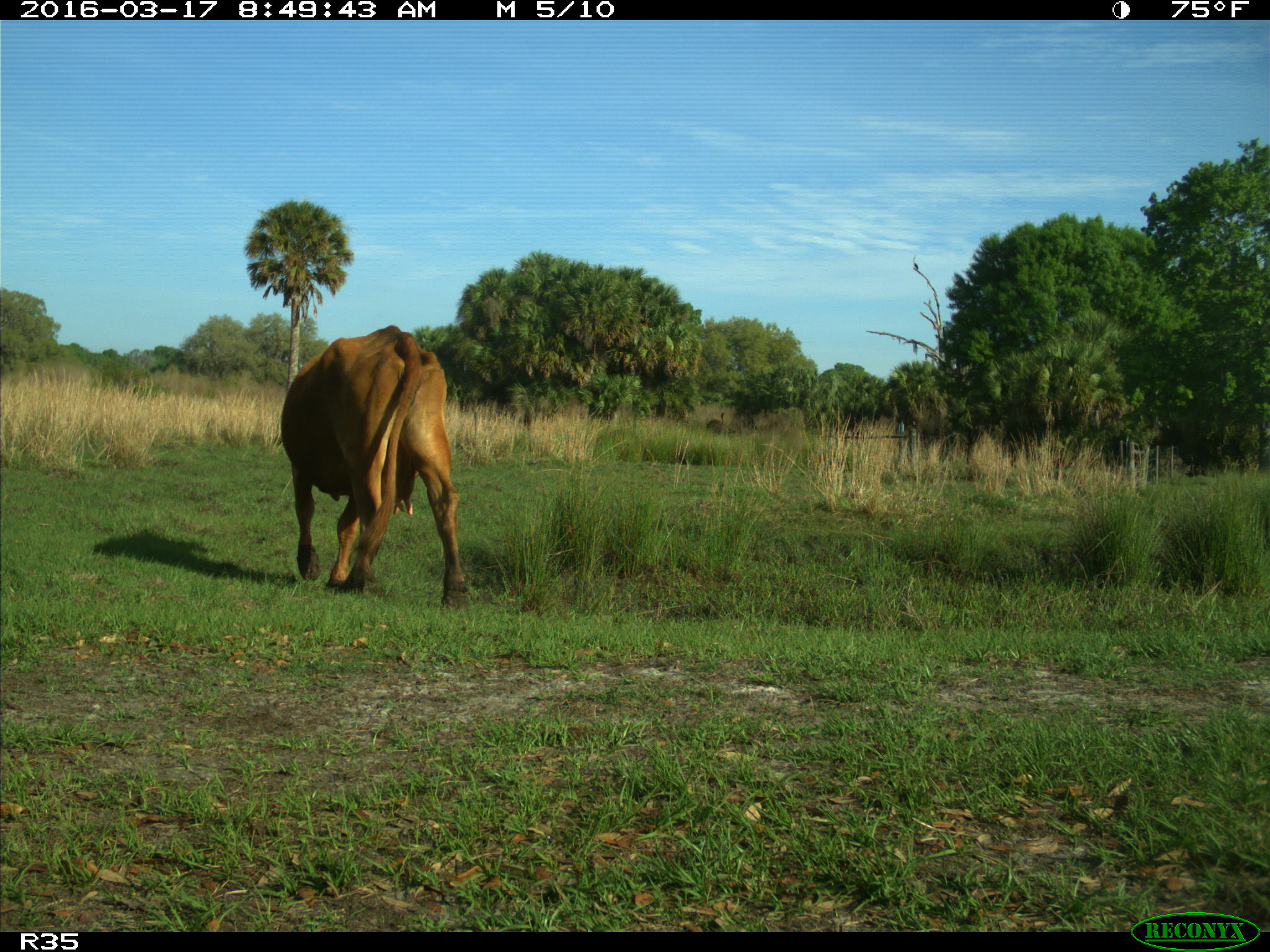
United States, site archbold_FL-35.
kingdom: Animalia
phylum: Chordata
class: Mammalia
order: Artiodactyla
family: Bovidae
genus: Bos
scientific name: Bos taurus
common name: domestic cow